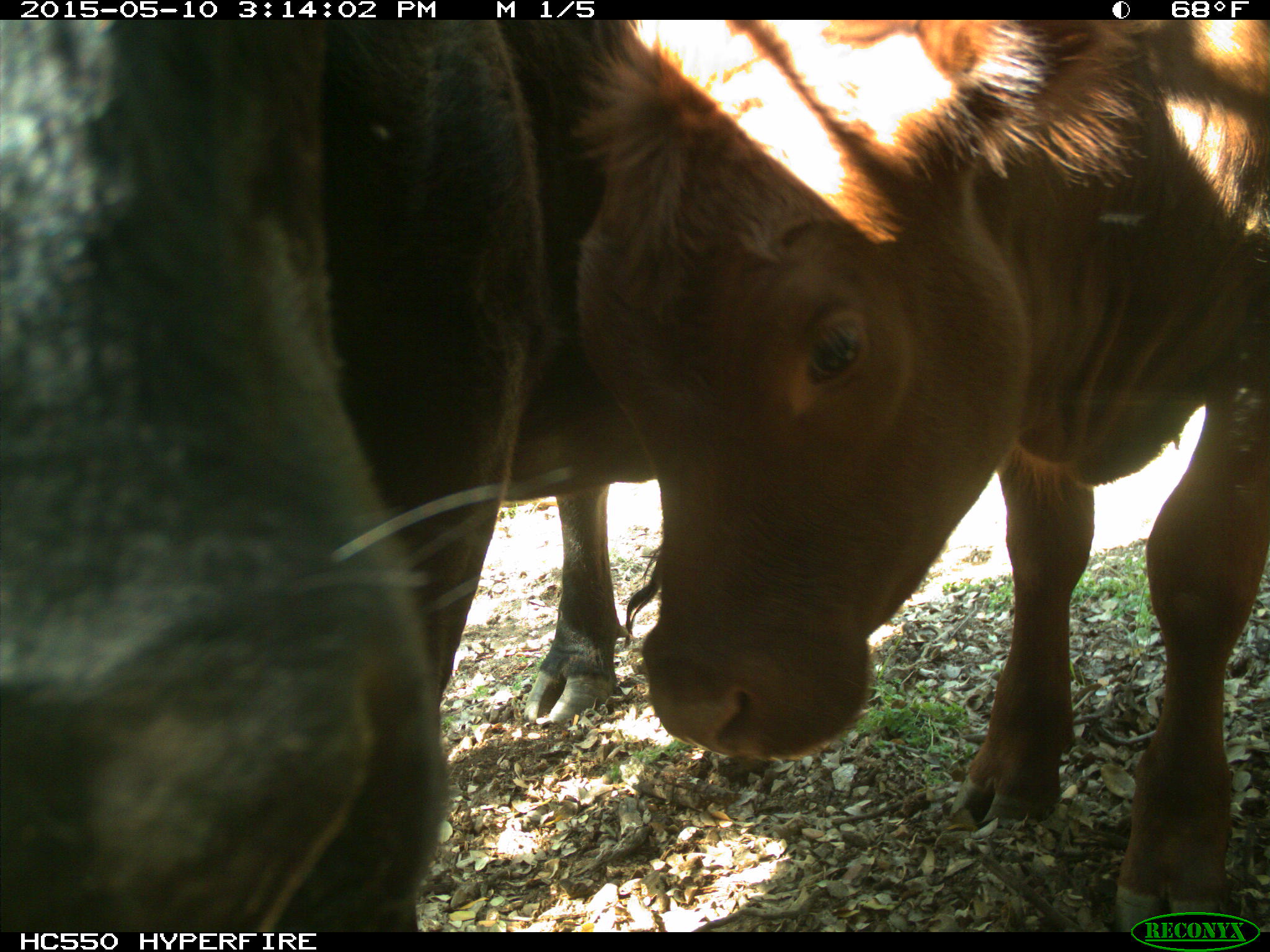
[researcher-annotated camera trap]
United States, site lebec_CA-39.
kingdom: Animalia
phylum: Chordata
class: Mammalia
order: Artiodactyla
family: Bovidae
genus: Bos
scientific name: Bos taurus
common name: domestic cow